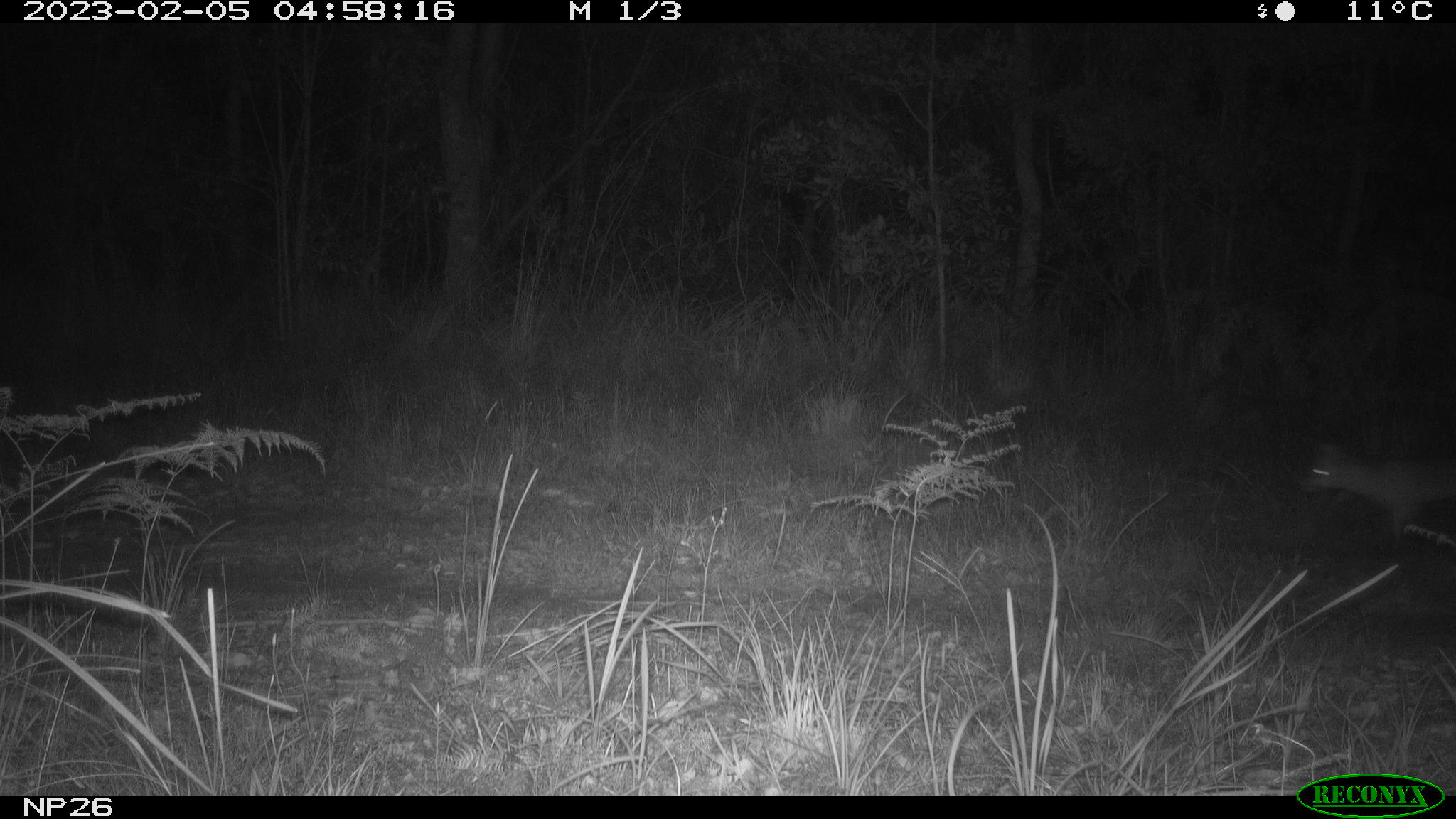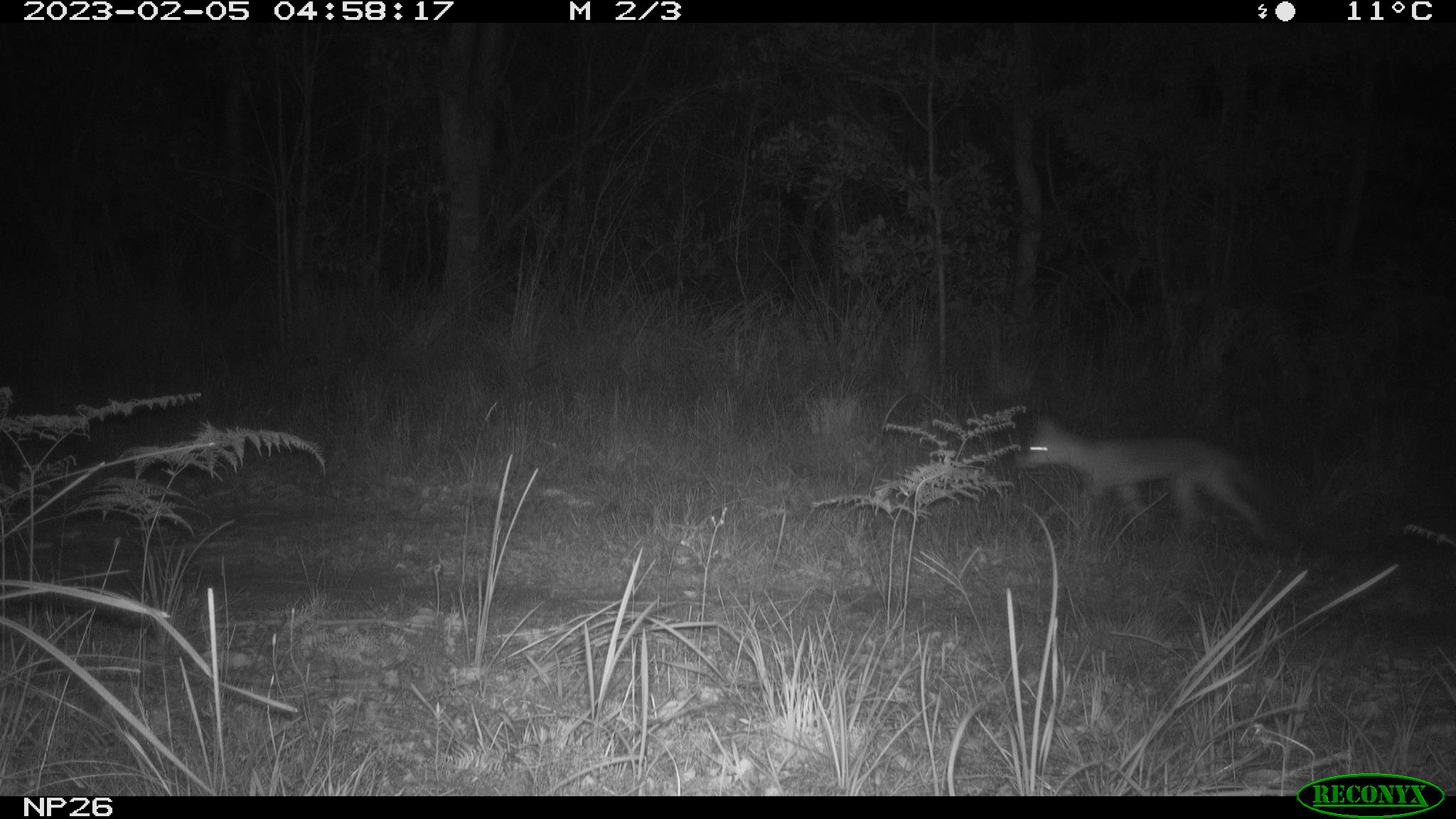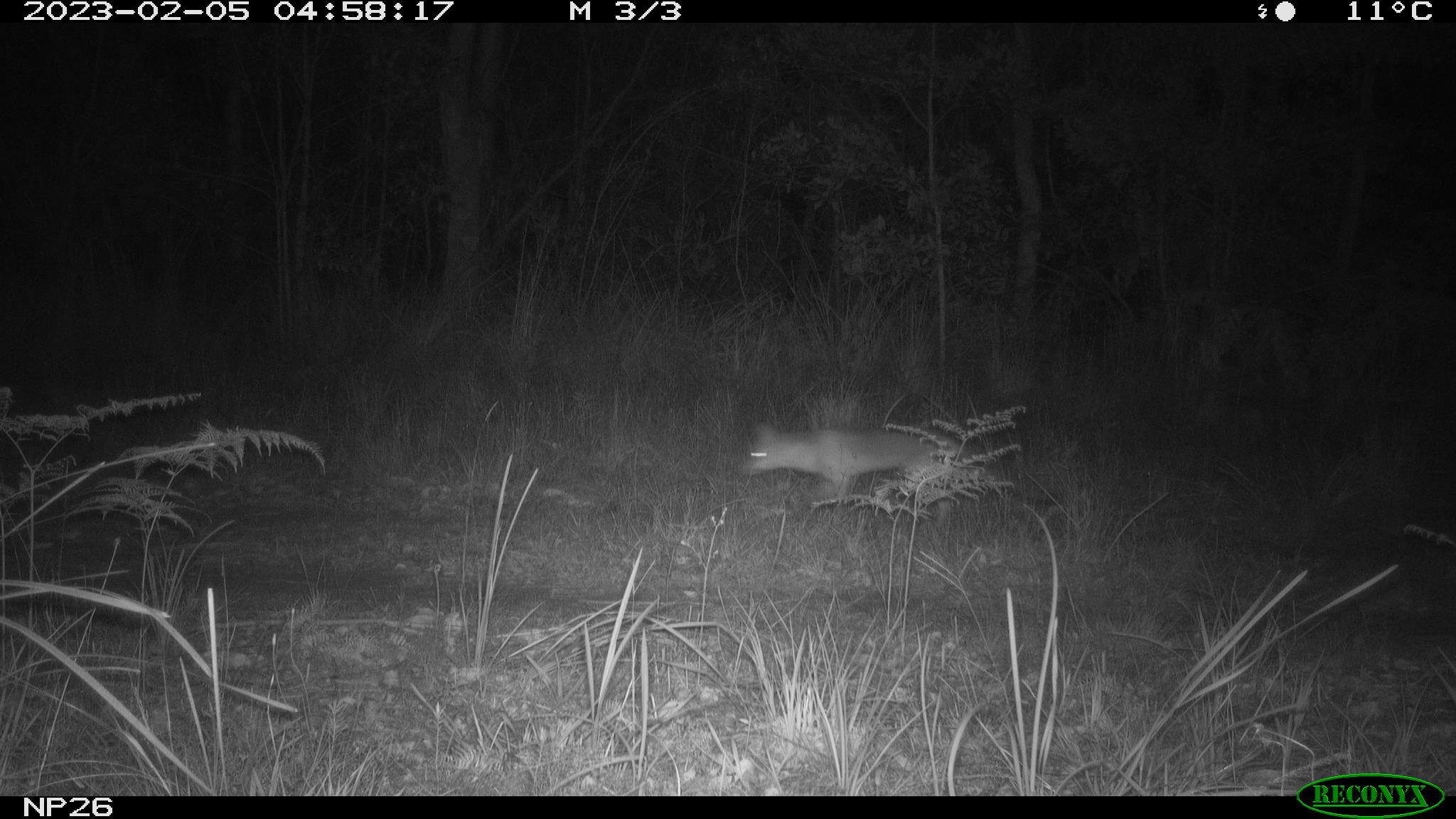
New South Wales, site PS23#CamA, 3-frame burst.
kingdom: Animalia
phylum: Chordata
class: Mammalia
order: Carnivora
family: Canidae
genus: Vulpes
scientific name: Vulpes vulpes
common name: red fox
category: fox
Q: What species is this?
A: Fox (red fox) (Vulpes vulpes).